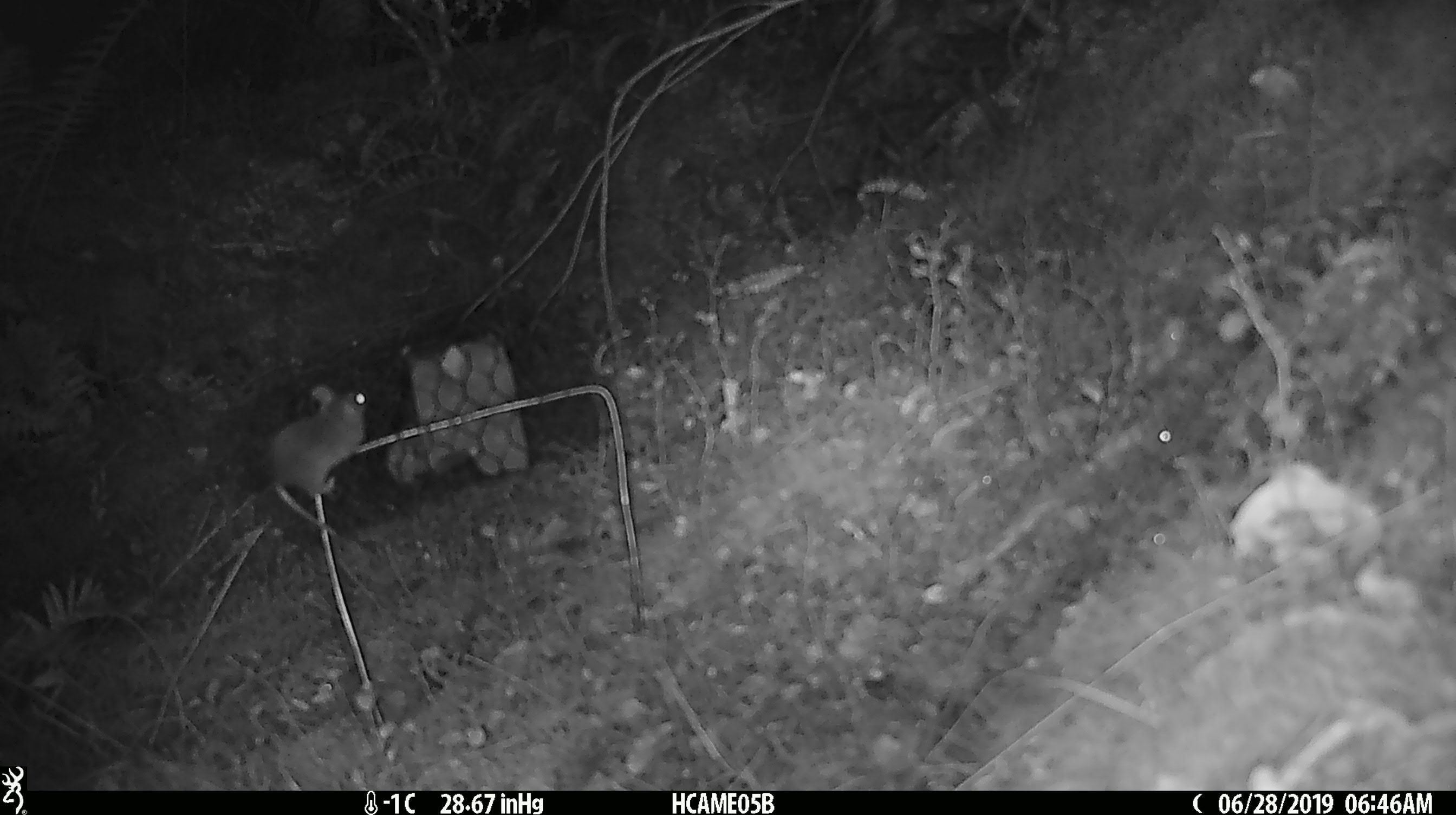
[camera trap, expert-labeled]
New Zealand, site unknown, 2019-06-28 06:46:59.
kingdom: Animalia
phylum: Chordata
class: Mammalia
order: Rodentia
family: Muridae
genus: Mus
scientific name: Mus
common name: mouse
Mouse (Mus).